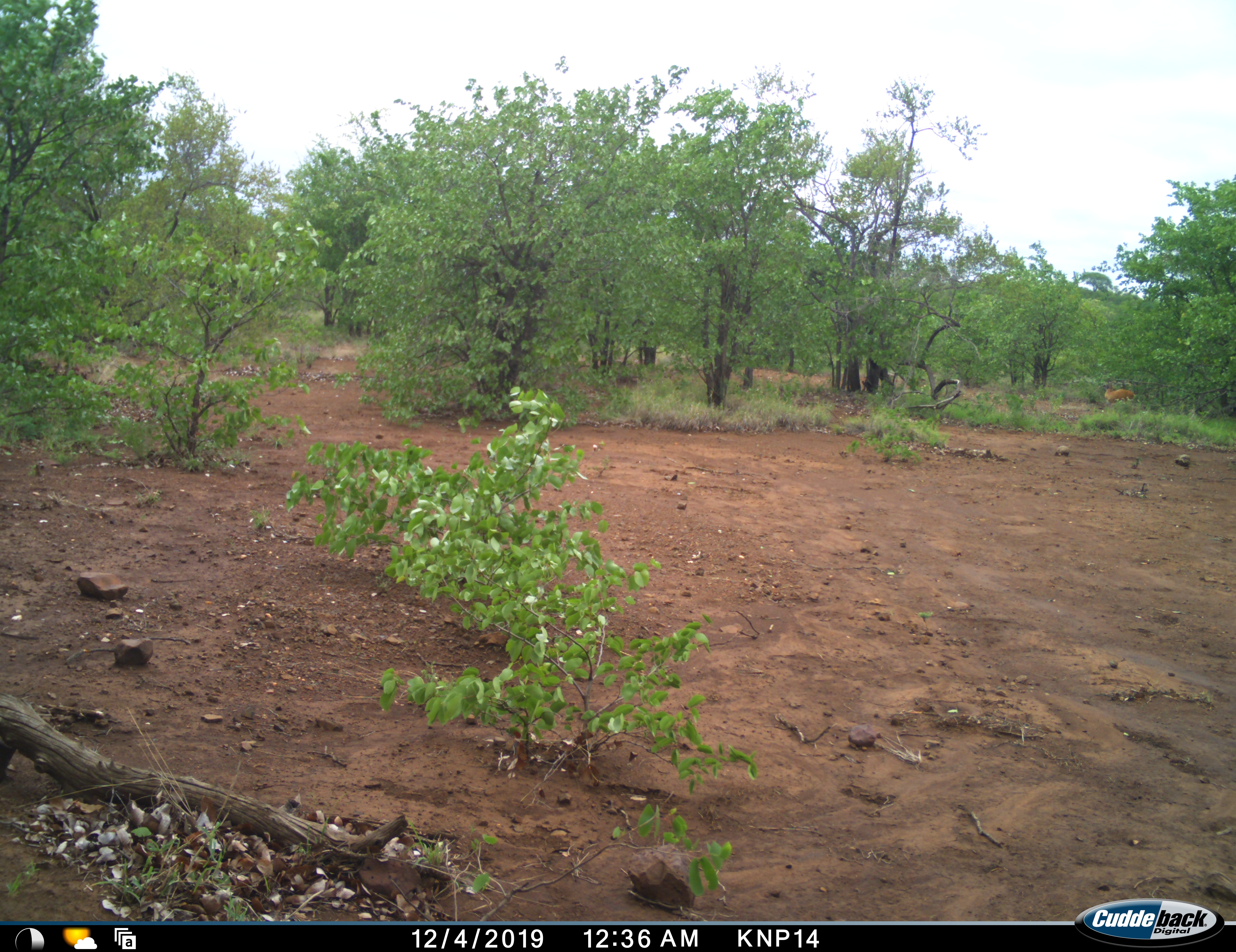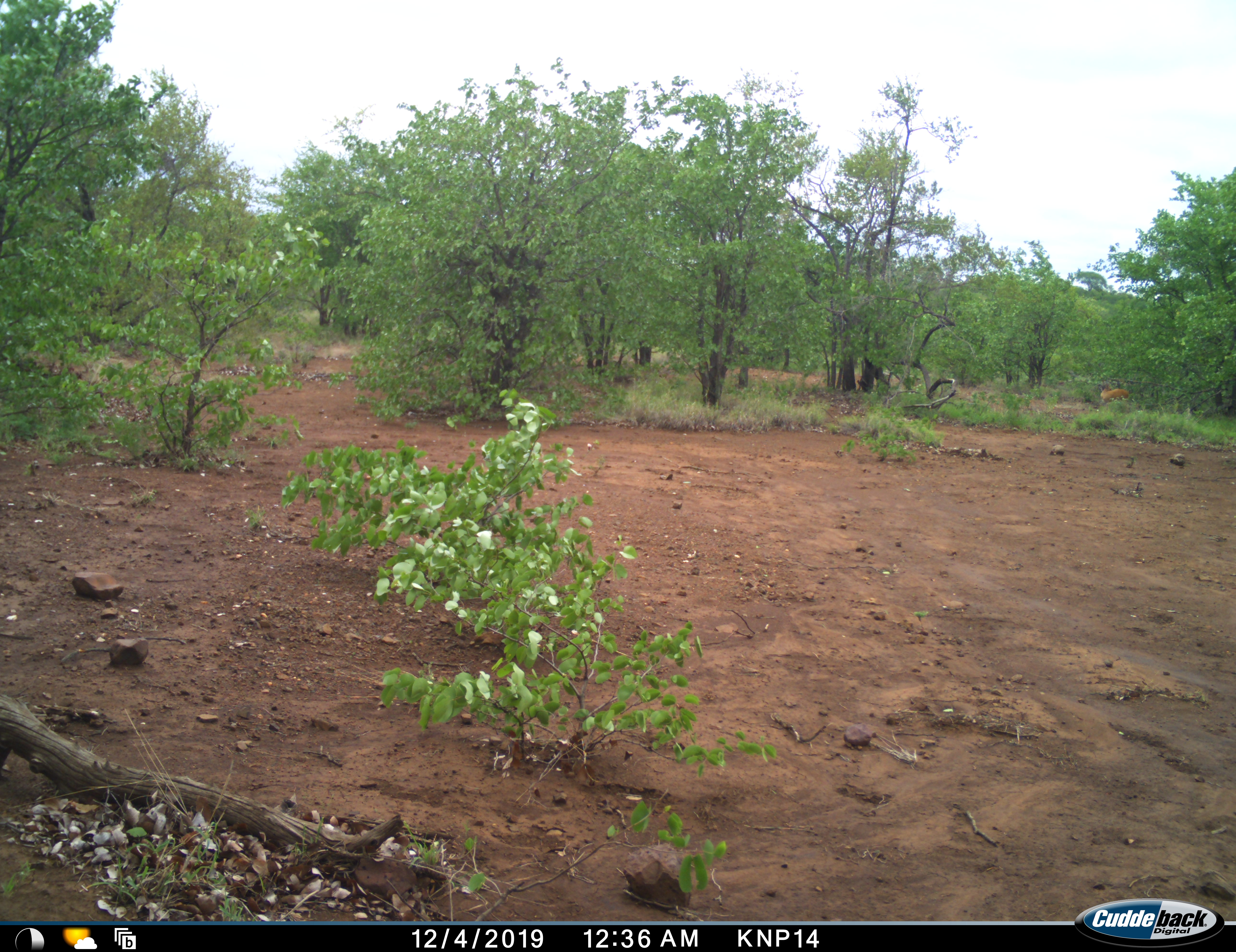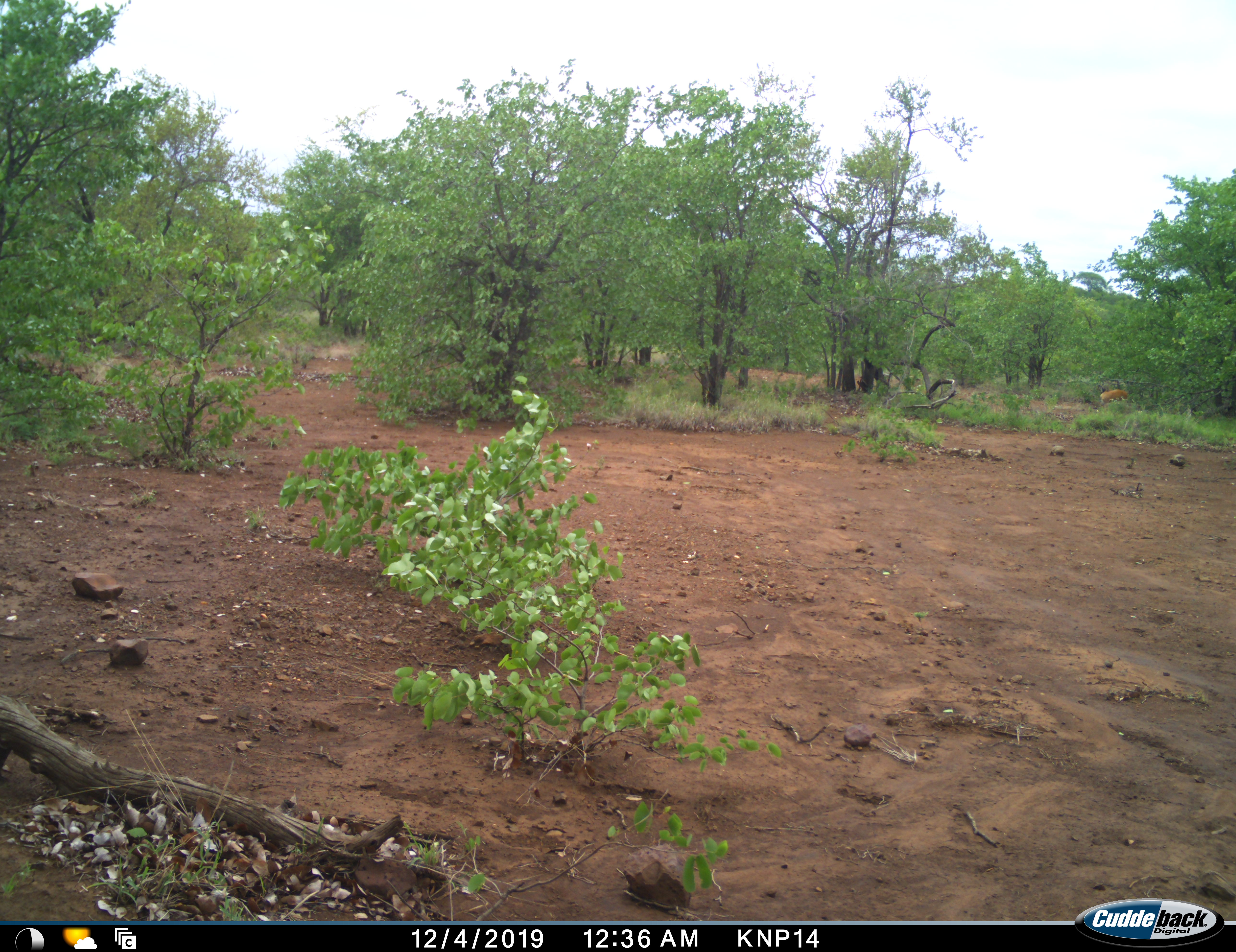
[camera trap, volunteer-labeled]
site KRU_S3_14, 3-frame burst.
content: unidentified animal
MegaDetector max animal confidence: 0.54